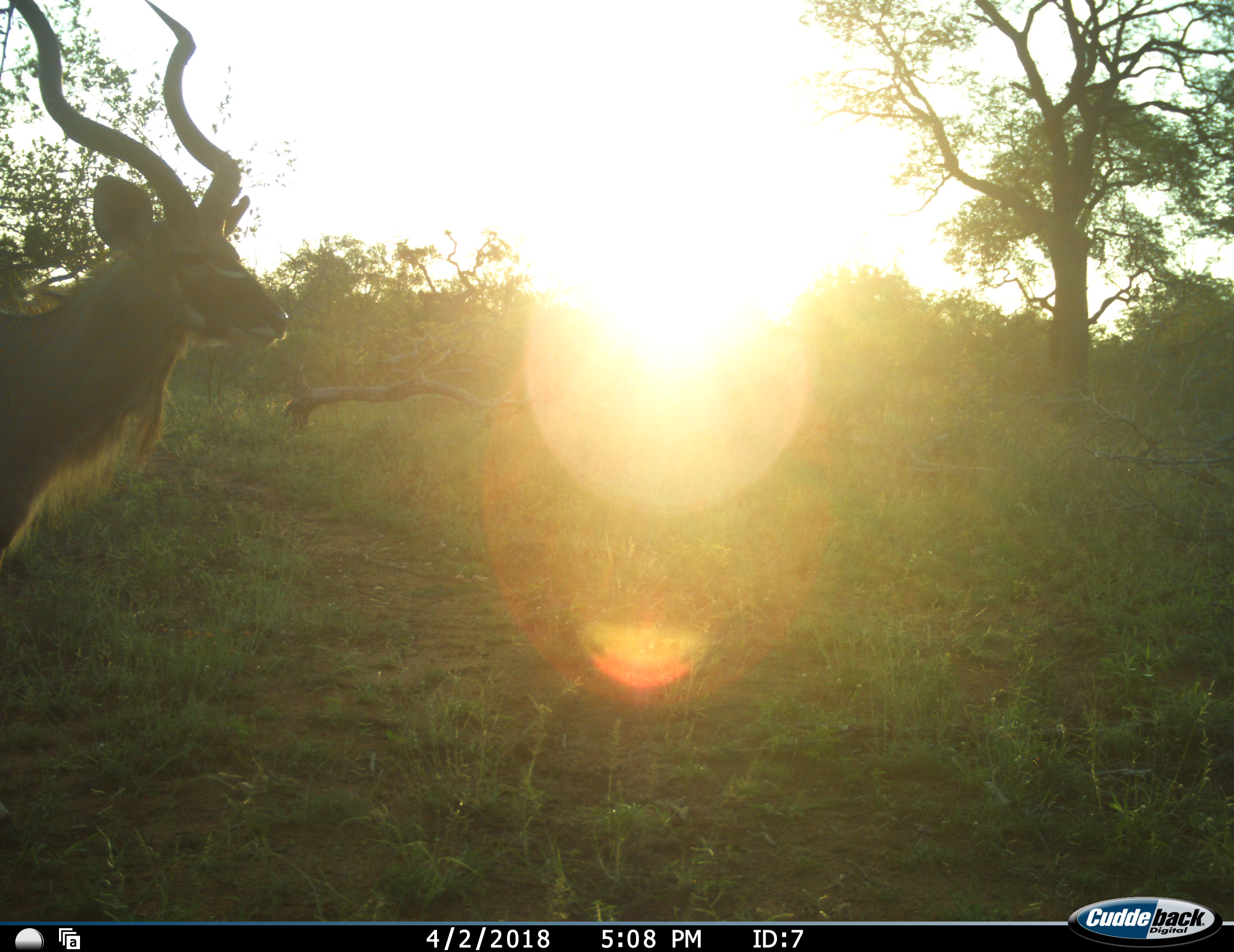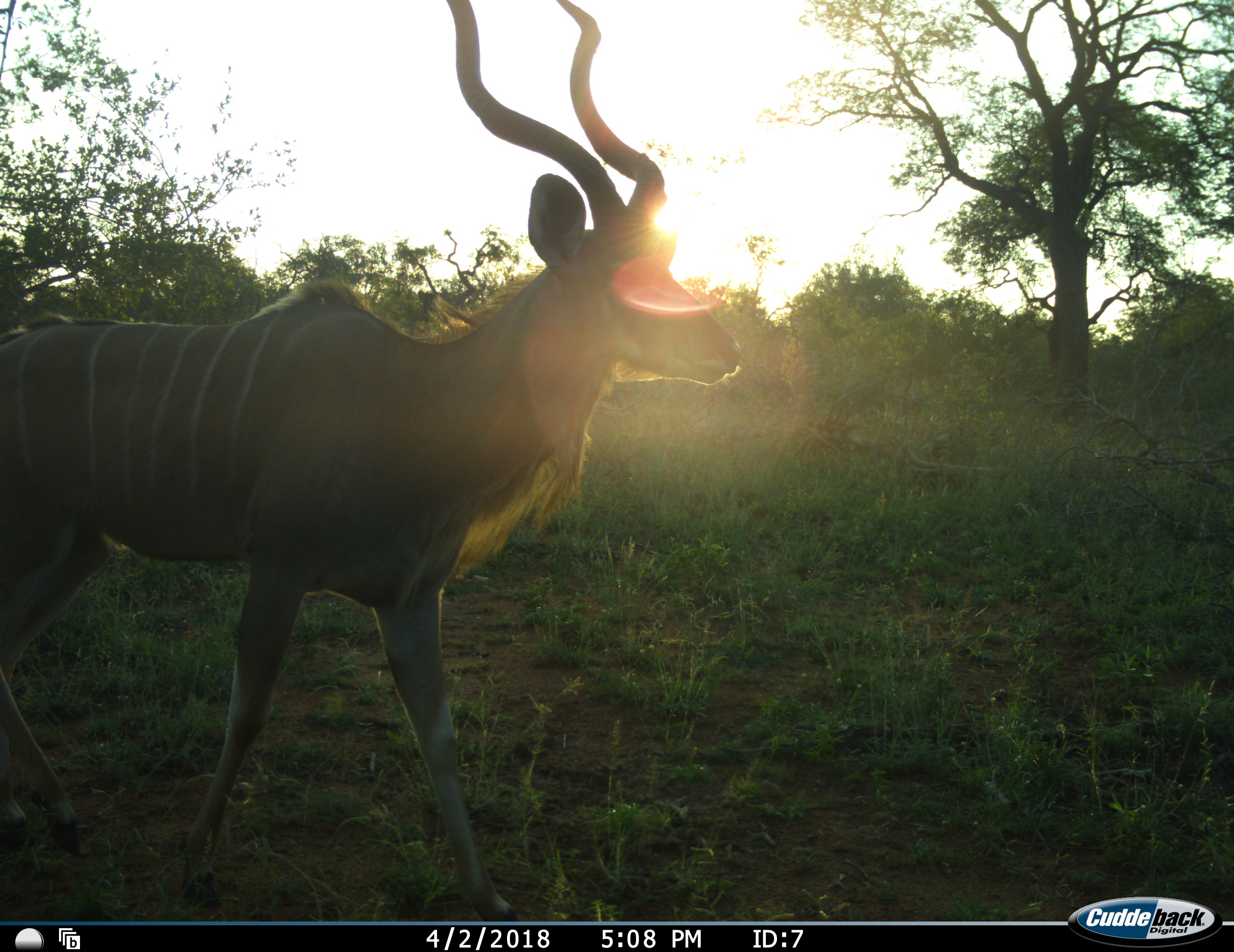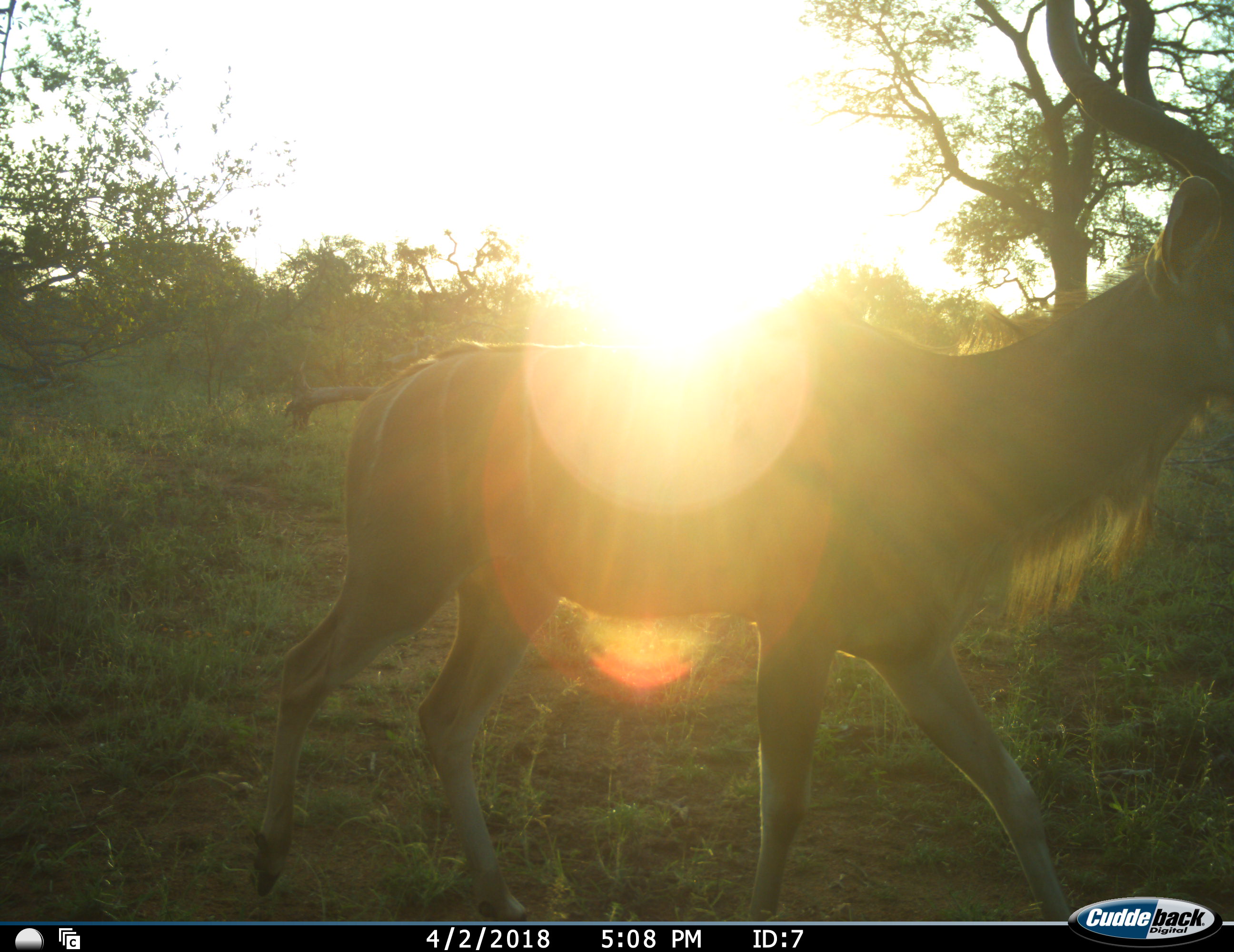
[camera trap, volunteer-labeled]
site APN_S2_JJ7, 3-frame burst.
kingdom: Animalia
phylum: Chordata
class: Mammalia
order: Artiodactyla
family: Bovidae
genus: Tragelaphus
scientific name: Tragelaphus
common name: kudu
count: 1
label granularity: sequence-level